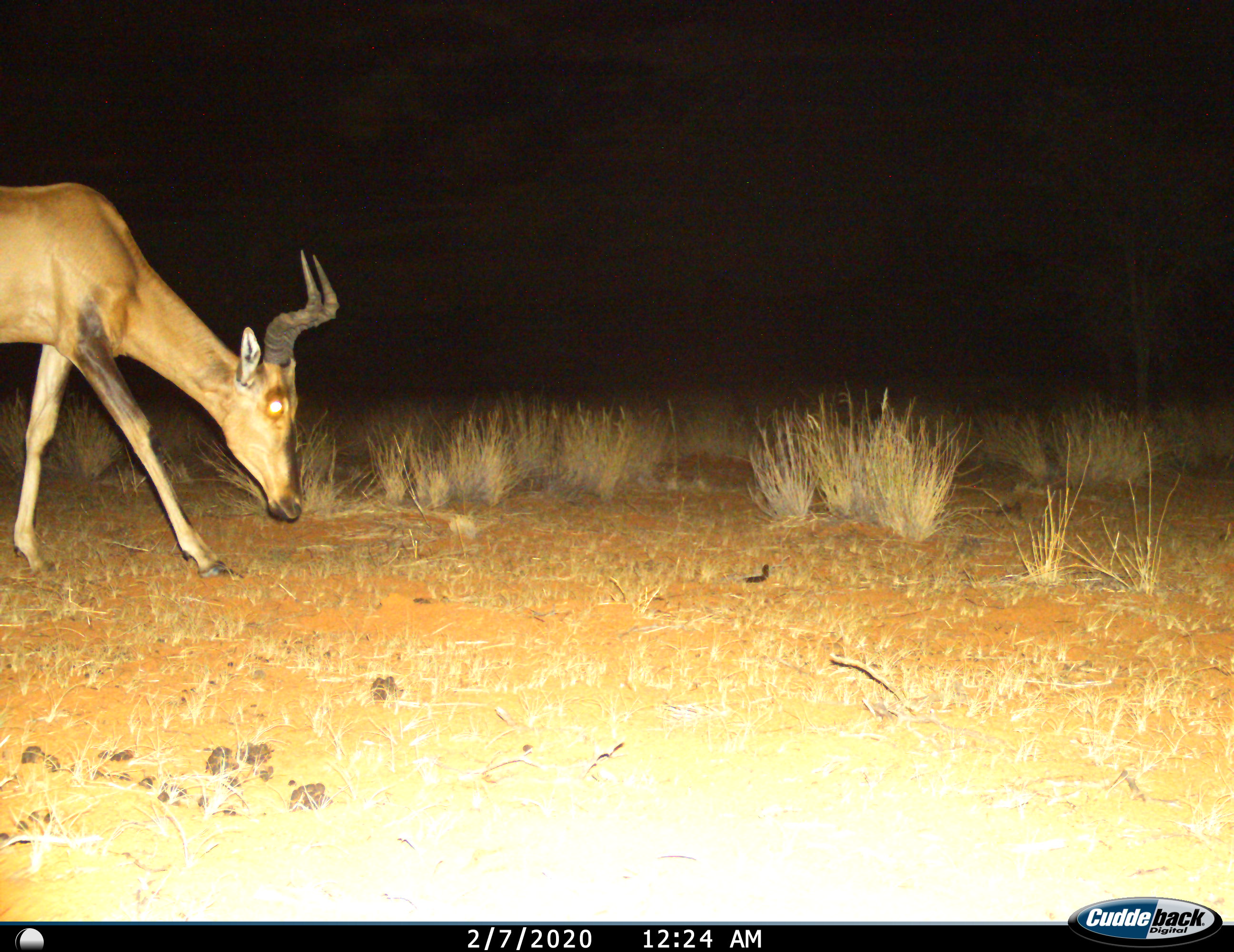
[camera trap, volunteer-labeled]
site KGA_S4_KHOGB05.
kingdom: Animalia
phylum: Chordata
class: Mammalia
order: Artiodactyla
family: Bovidae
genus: Alcelaphus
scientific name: Alcelaphus buselaphus caama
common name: red hartebeest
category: hartebeestred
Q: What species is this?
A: Hartebeestred (red hartebeest) (Alcelaphus buselaphus caama).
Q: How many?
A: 1.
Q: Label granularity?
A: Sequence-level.